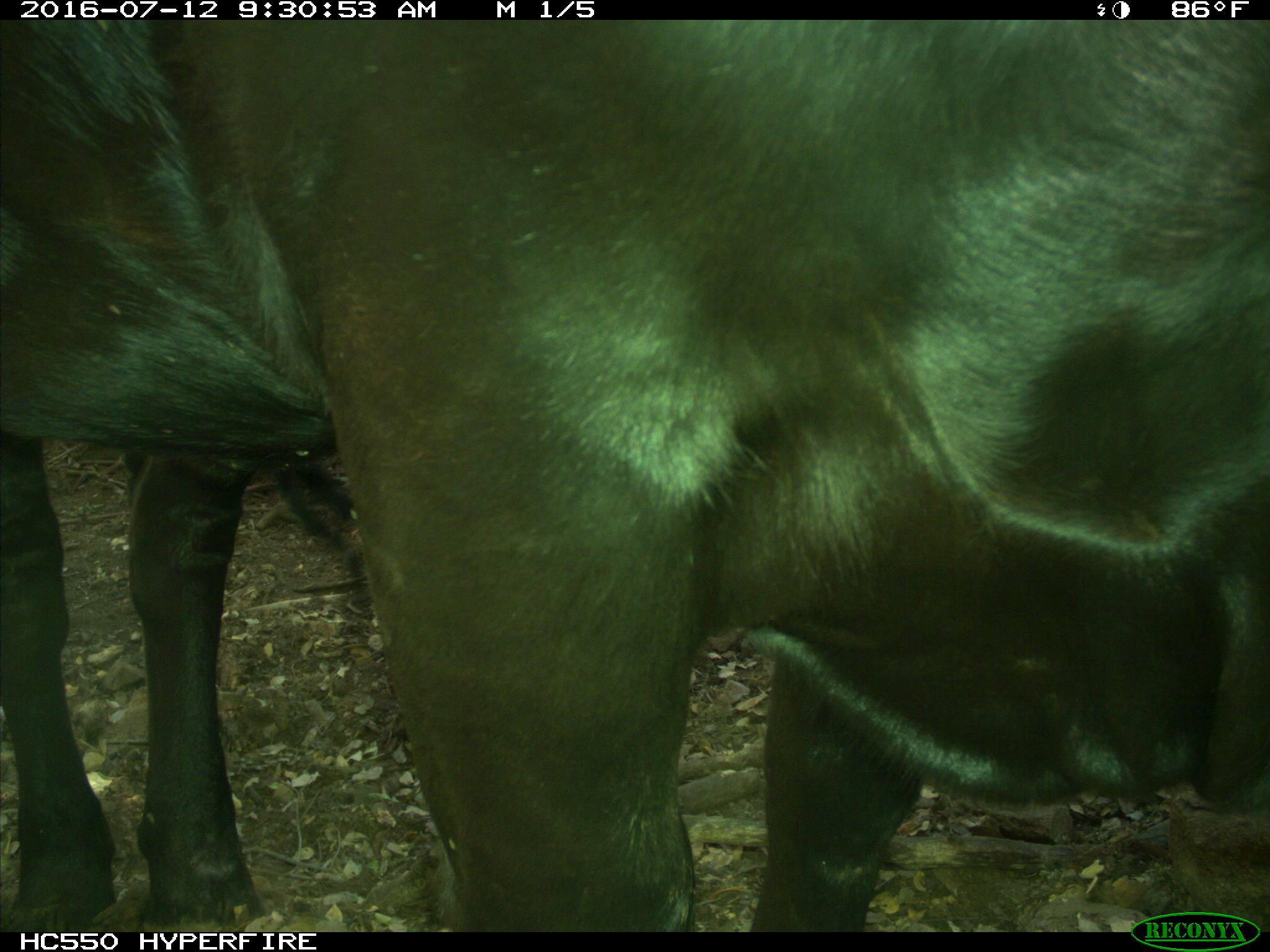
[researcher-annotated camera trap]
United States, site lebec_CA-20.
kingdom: Animalia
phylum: Chordata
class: Mammalia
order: Artiodactyla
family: Bovidae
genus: Bos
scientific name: Bos taurus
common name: domestic cow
Bos taurus (domestic cow).